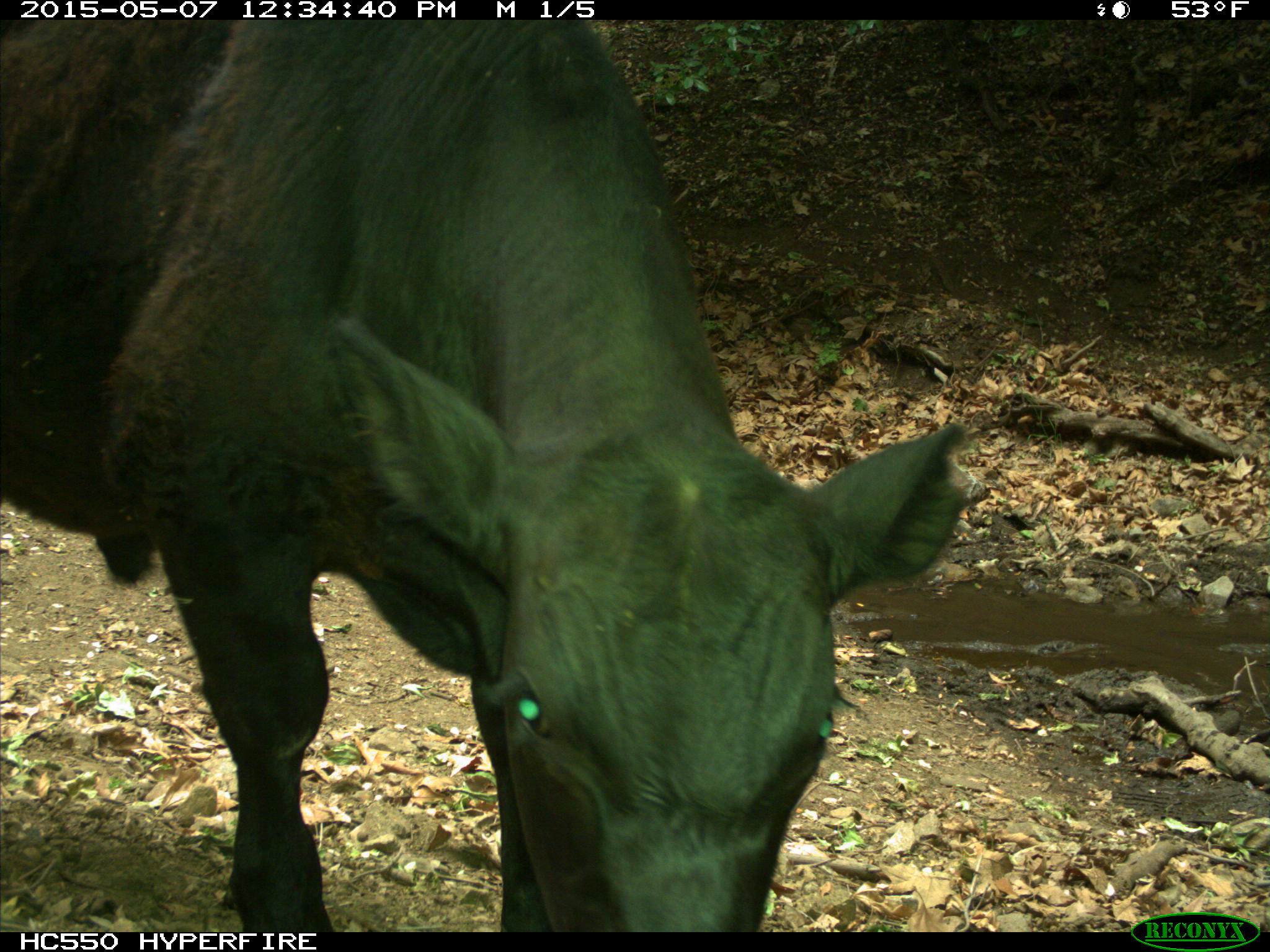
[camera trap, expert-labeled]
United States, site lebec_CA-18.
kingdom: Animalia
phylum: Chordata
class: Mammalia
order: Artiodactyla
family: Bovidae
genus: Bos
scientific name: Bos taurus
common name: domestic cow